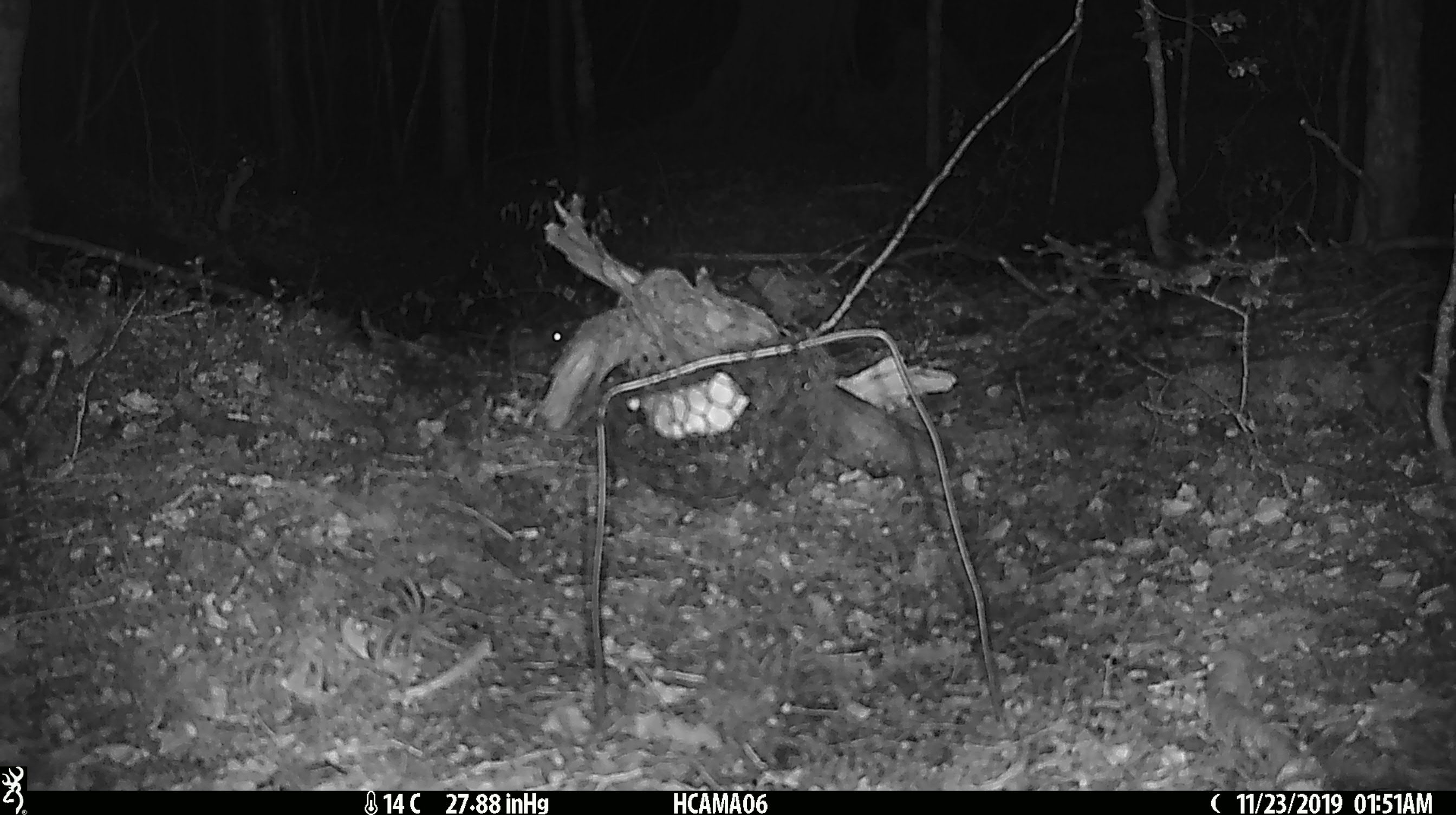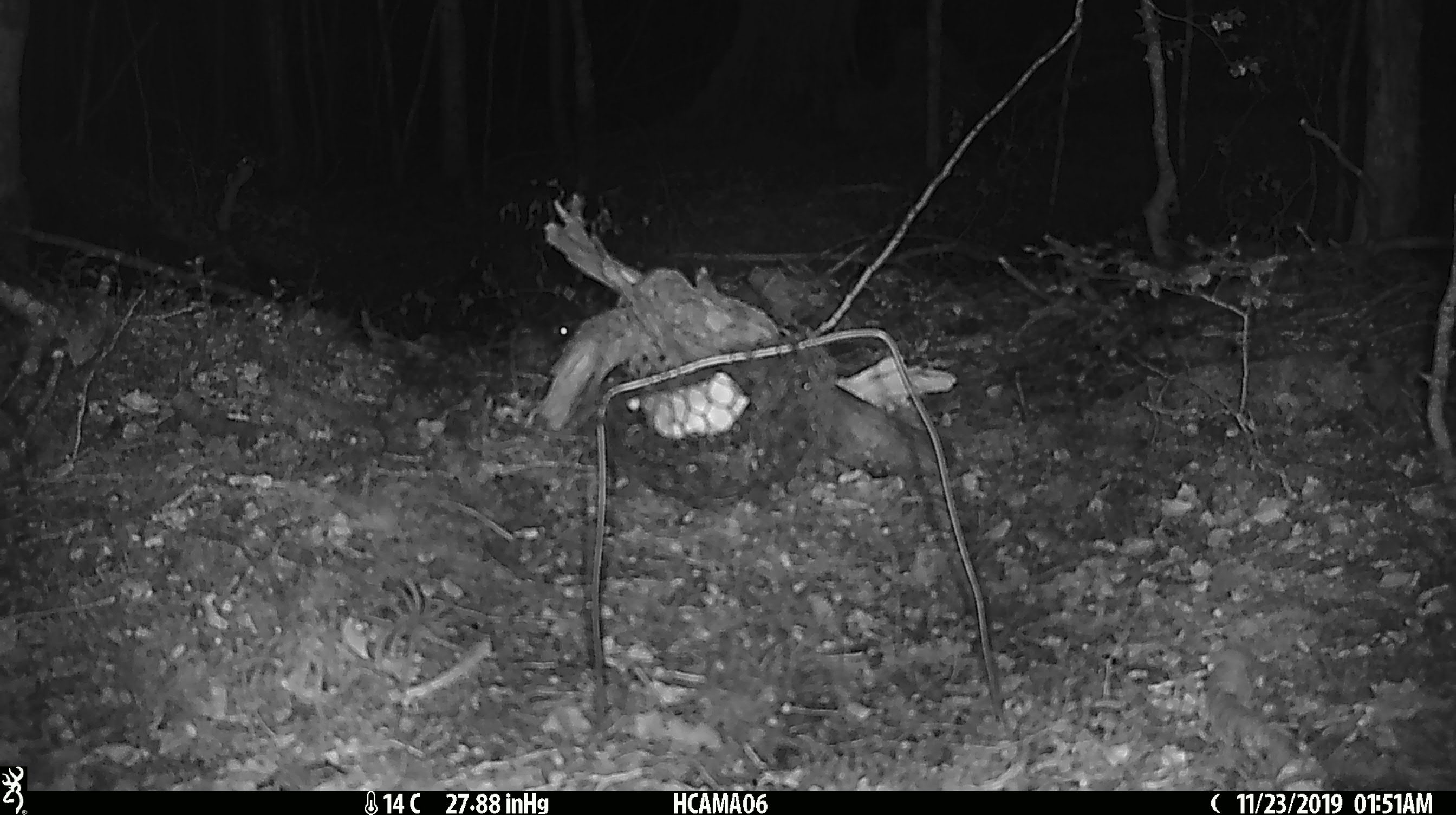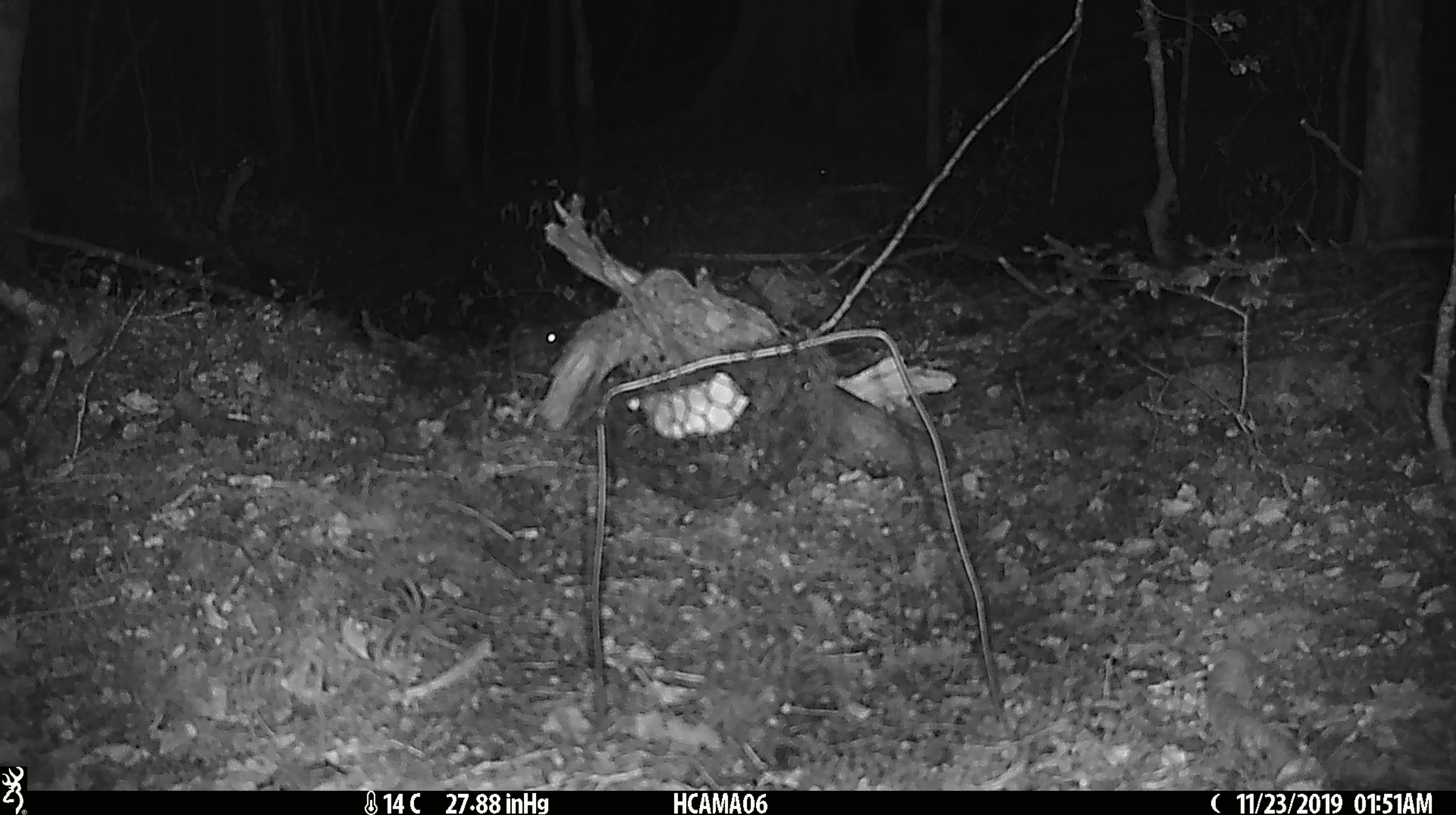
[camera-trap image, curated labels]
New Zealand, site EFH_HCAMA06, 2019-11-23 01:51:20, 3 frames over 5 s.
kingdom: Animalia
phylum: Chordata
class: Mammalia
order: Rodentia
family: Muridae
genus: Mus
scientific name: Mus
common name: mouse